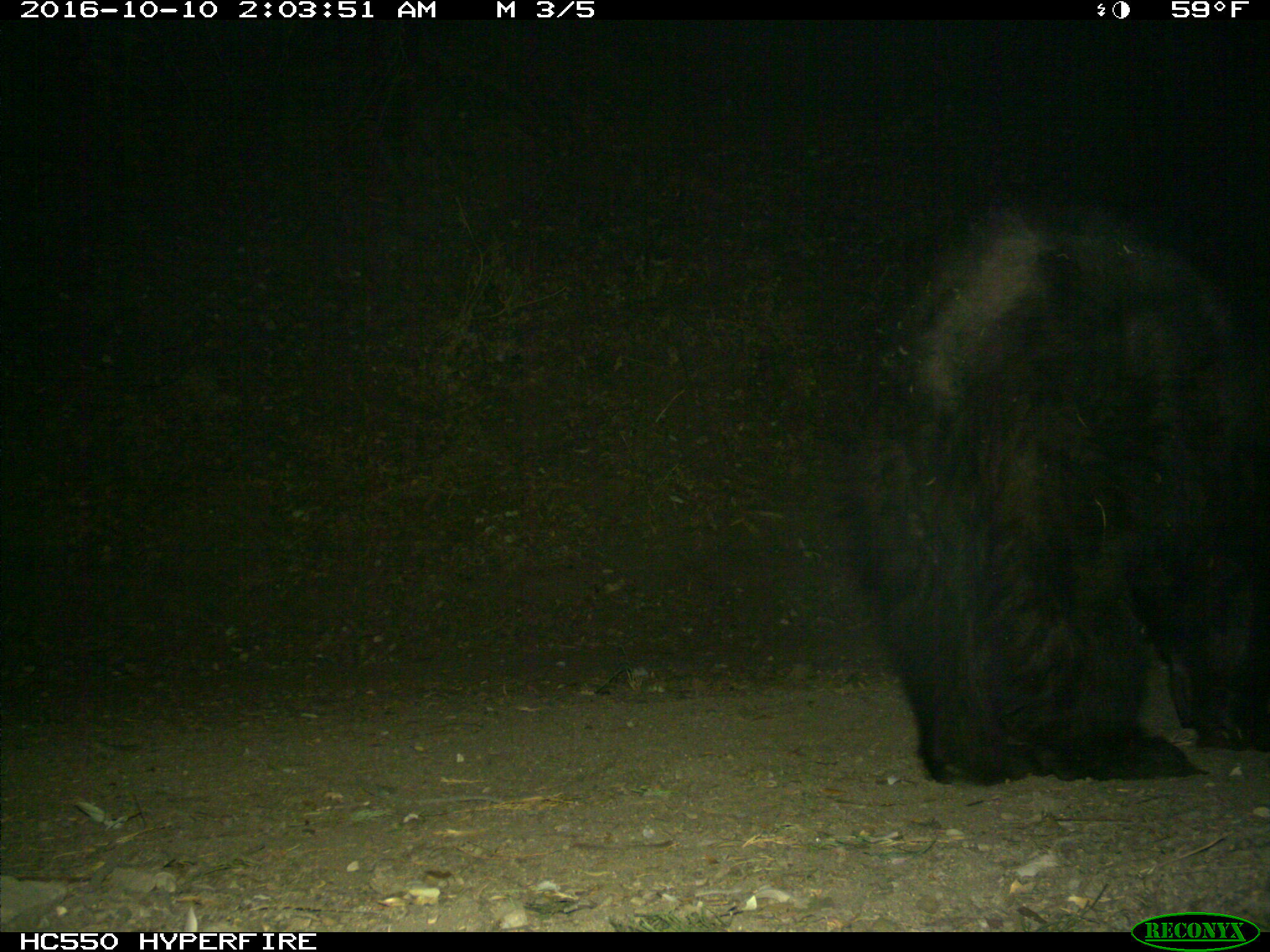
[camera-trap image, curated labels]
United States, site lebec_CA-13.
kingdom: Animalia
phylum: Chordata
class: Mammalia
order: Carnivora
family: Ursidae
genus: Ursus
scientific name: Ursus americanus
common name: american black bear